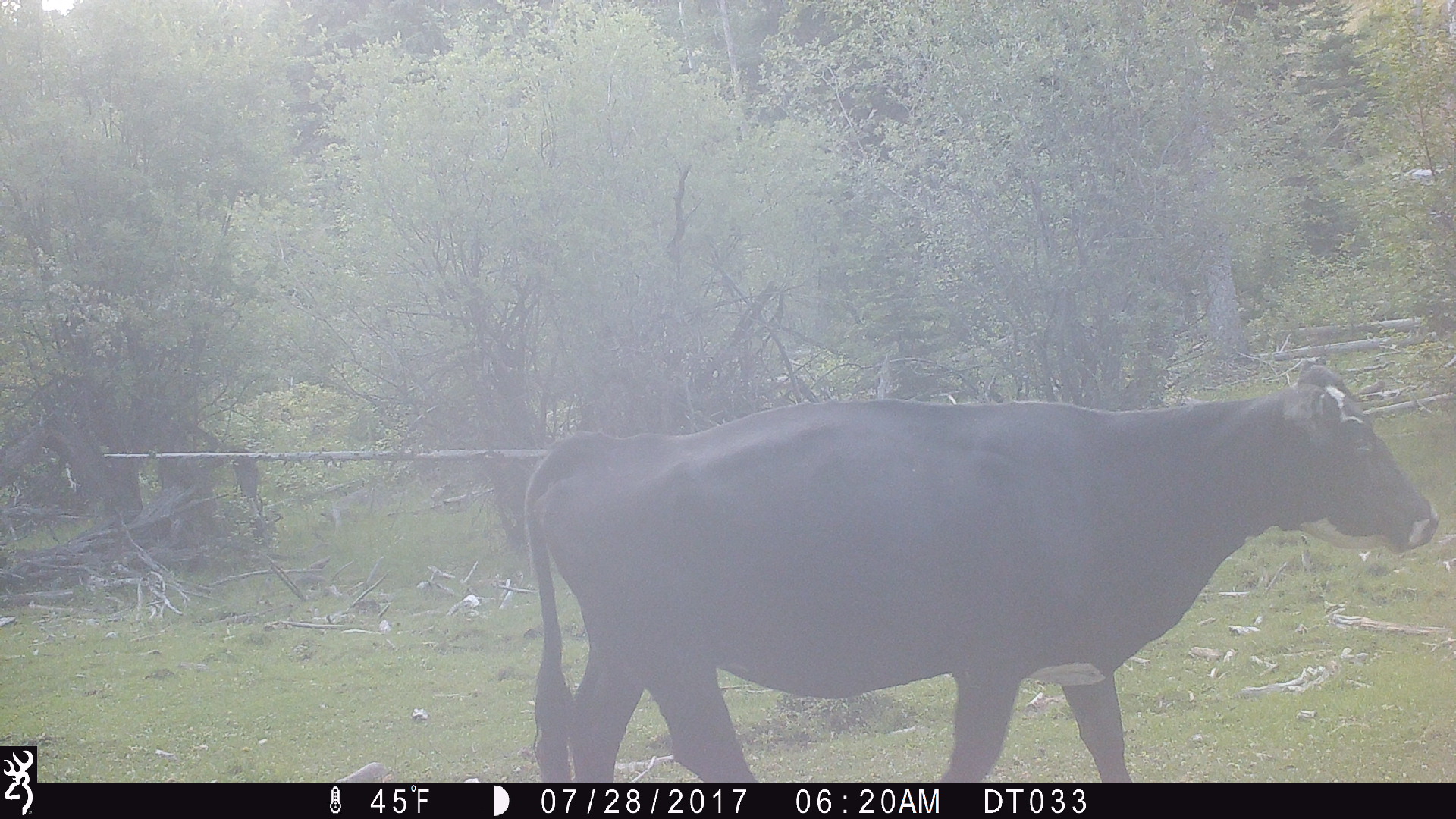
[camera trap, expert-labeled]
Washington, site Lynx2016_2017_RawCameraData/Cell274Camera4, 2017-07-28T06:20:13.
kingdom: Animalia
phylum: Chordata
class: Mammalia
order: Artiodactyla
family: Bovidae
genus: Bos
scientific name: Bos taurus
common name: domestic cattle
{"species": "domestic cattle (Bos taurus)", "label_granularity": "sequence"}